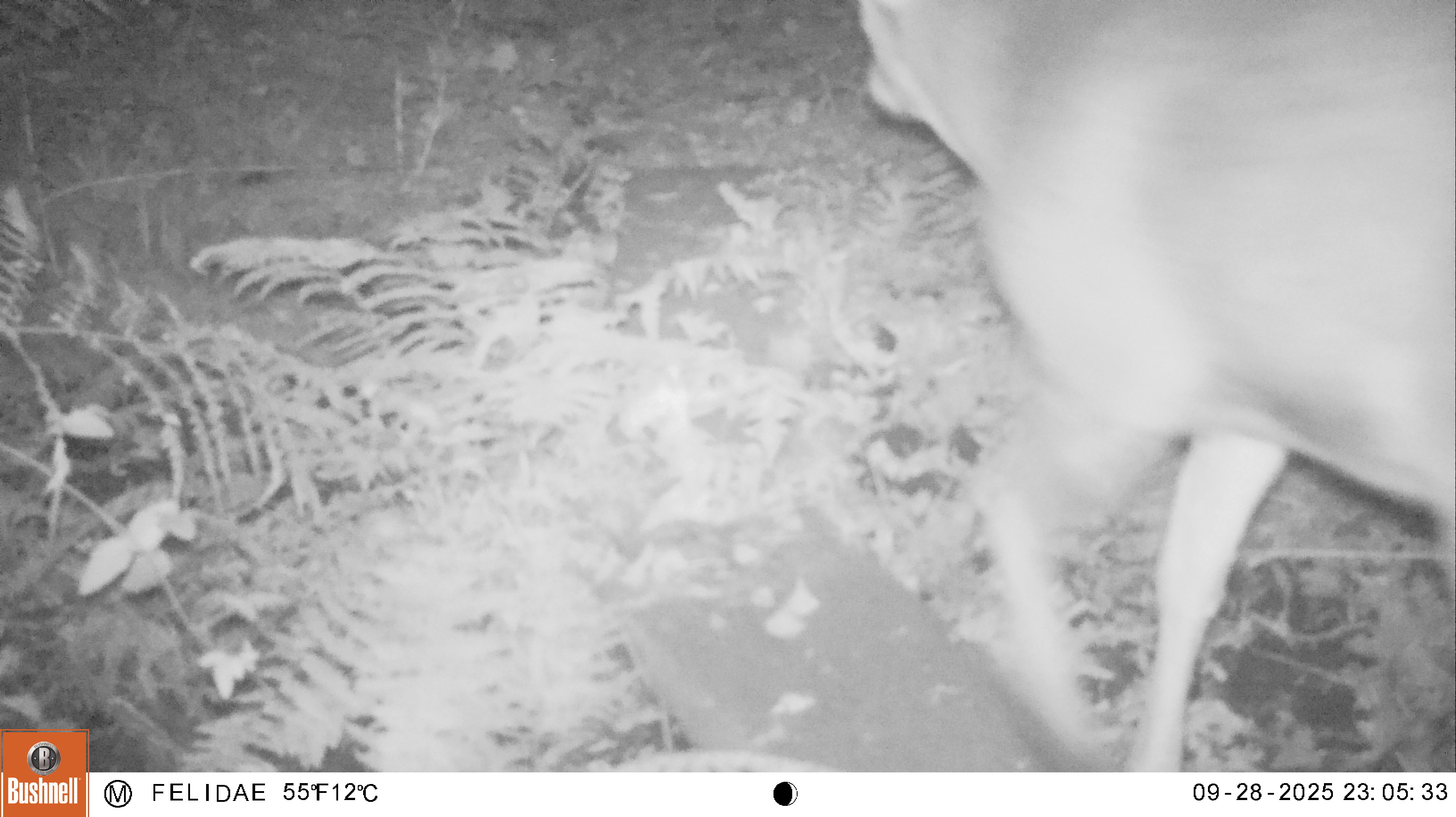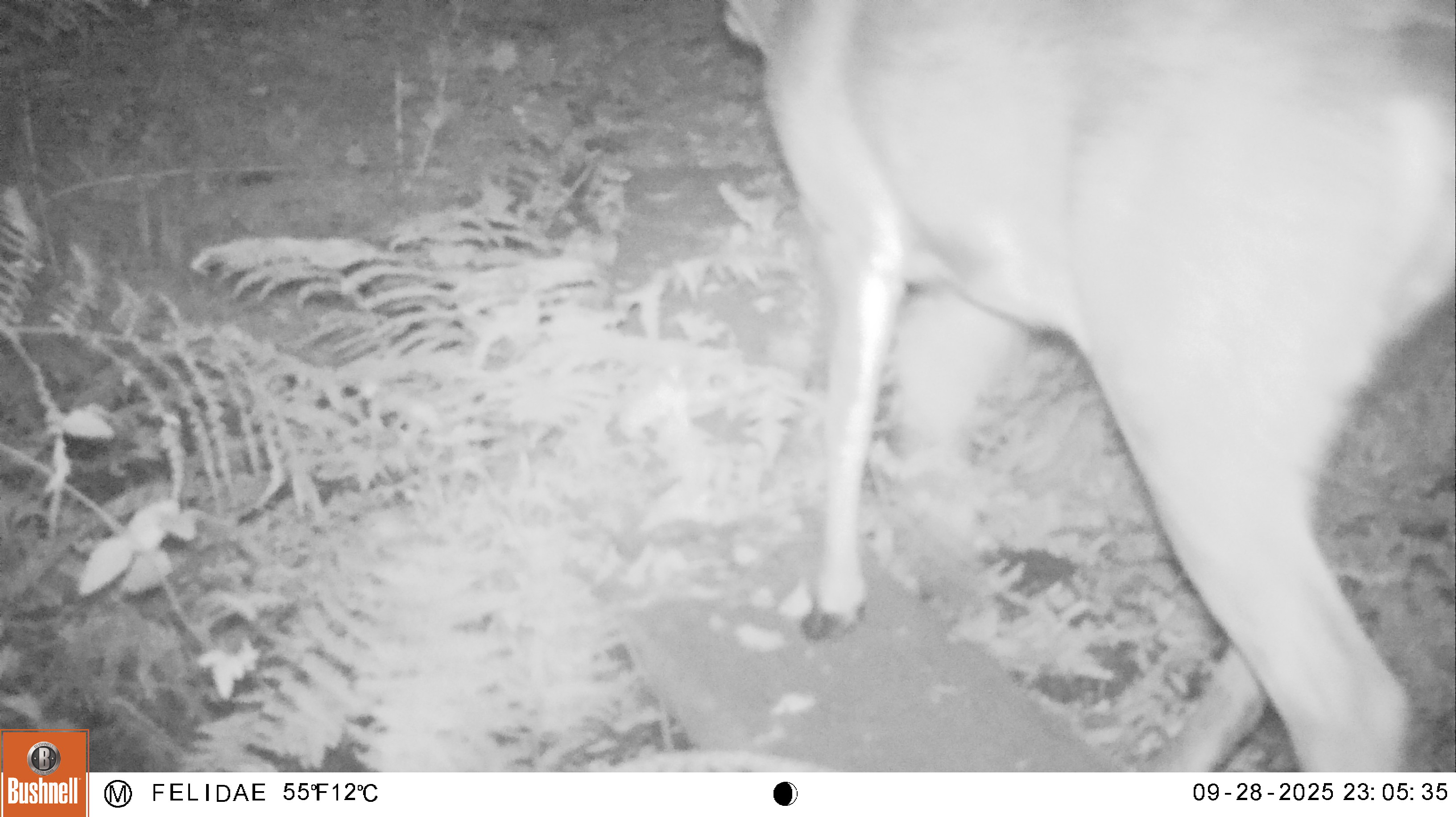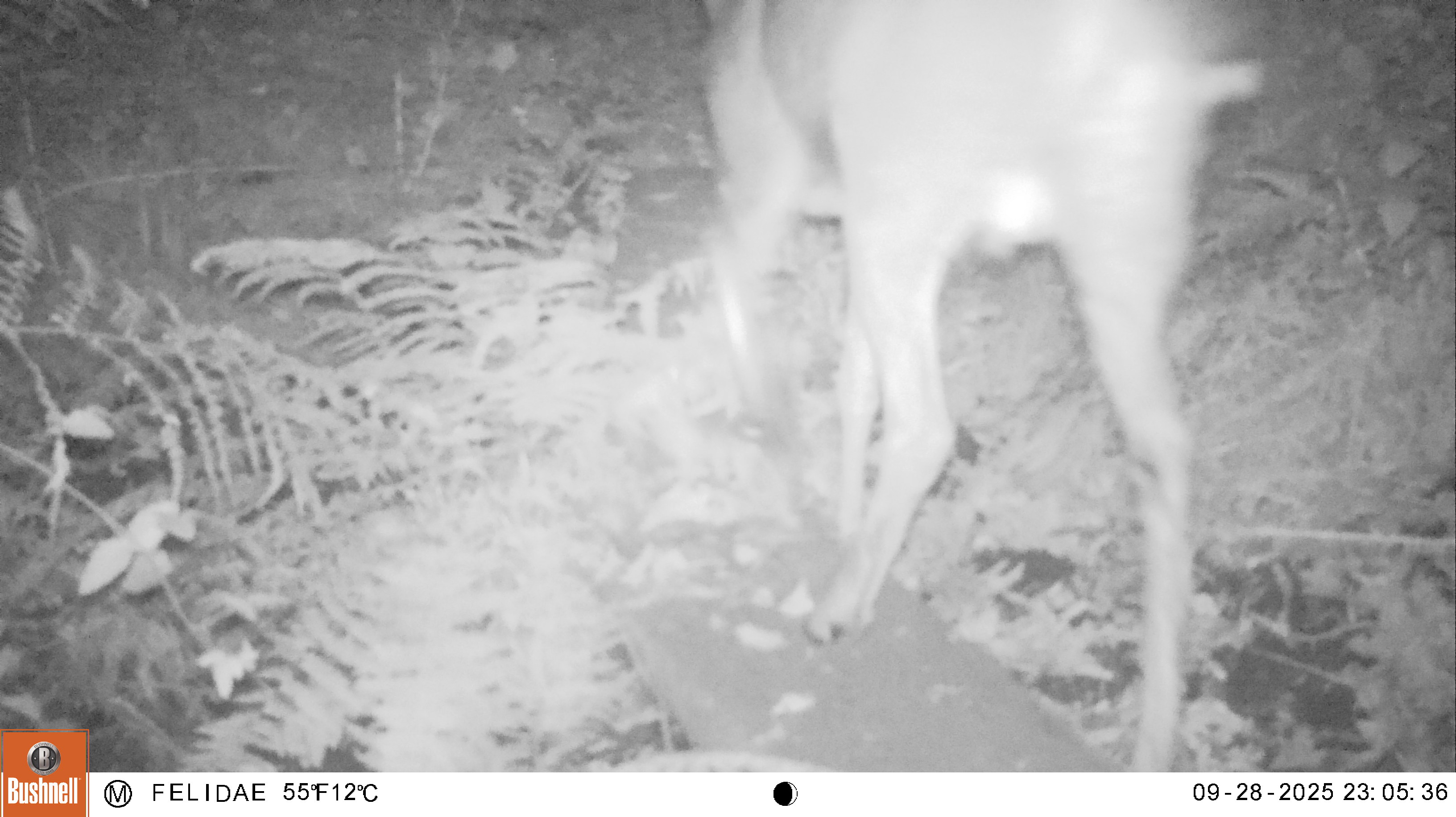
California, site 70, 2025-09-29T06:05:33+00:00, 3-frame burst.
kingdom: Animalia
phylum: Chordata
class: Mammalia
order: Artiodactyla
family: Cervidae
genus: Odocoileus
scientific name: Odocoileus hemionus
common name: mule deer